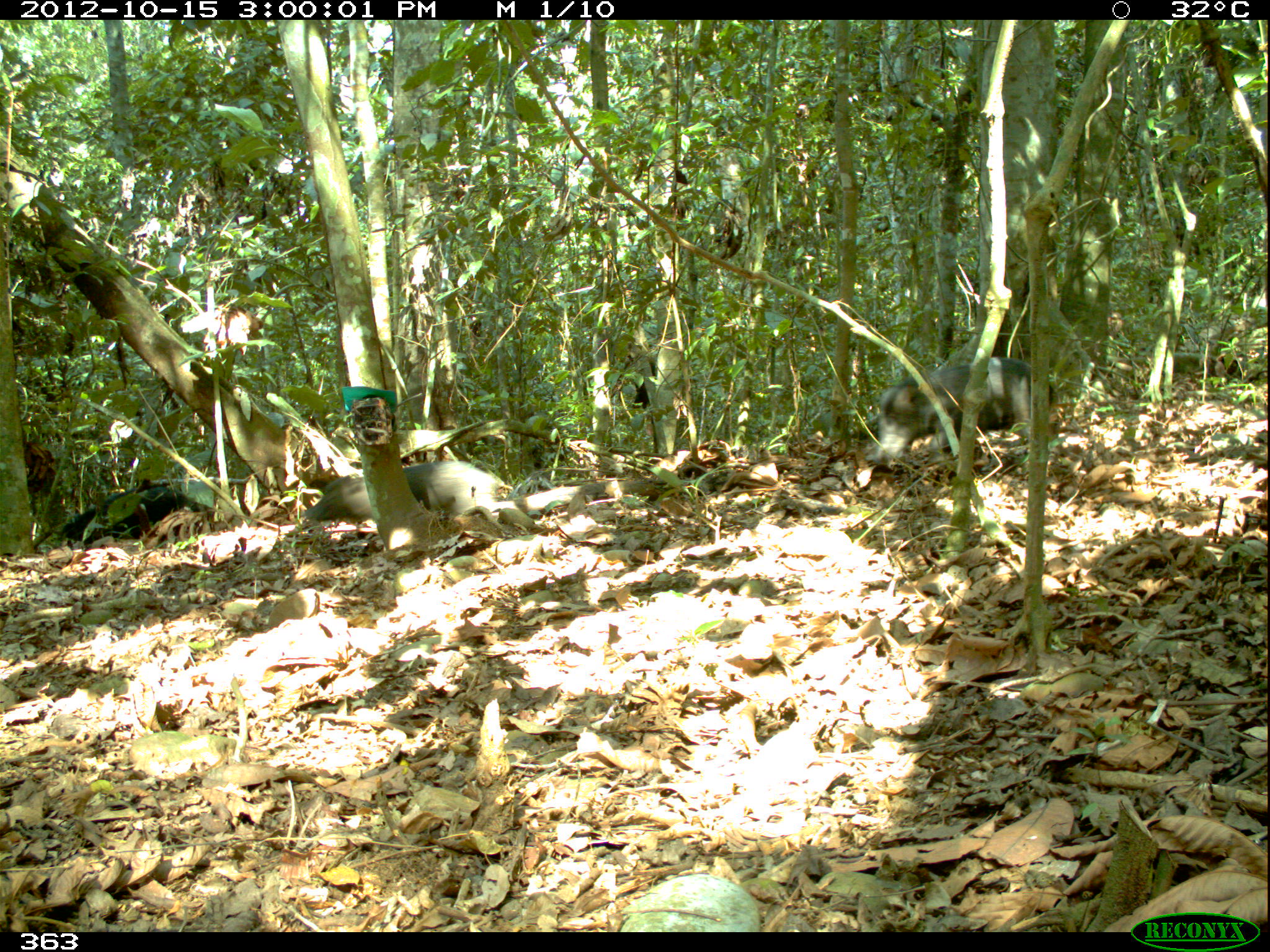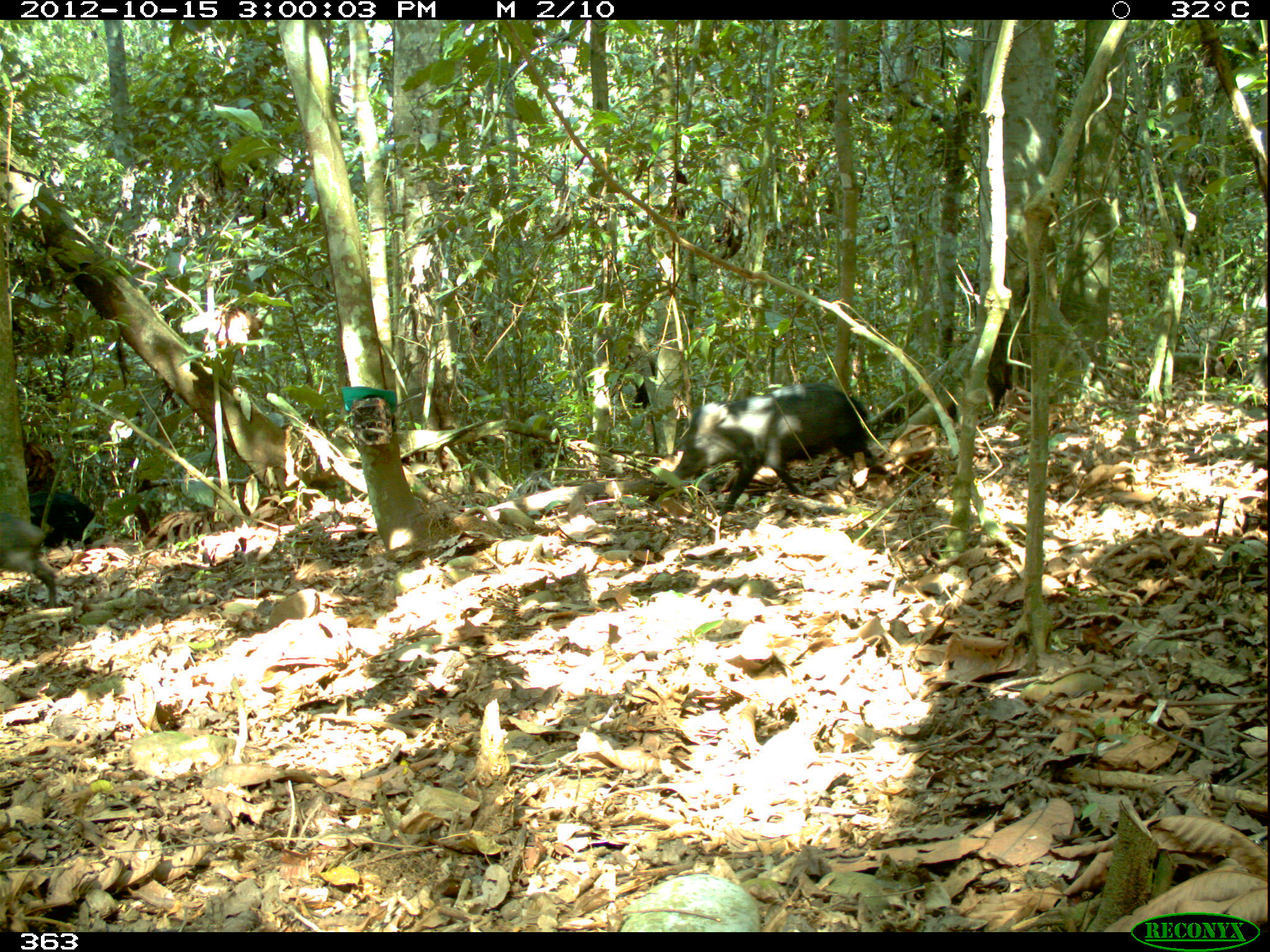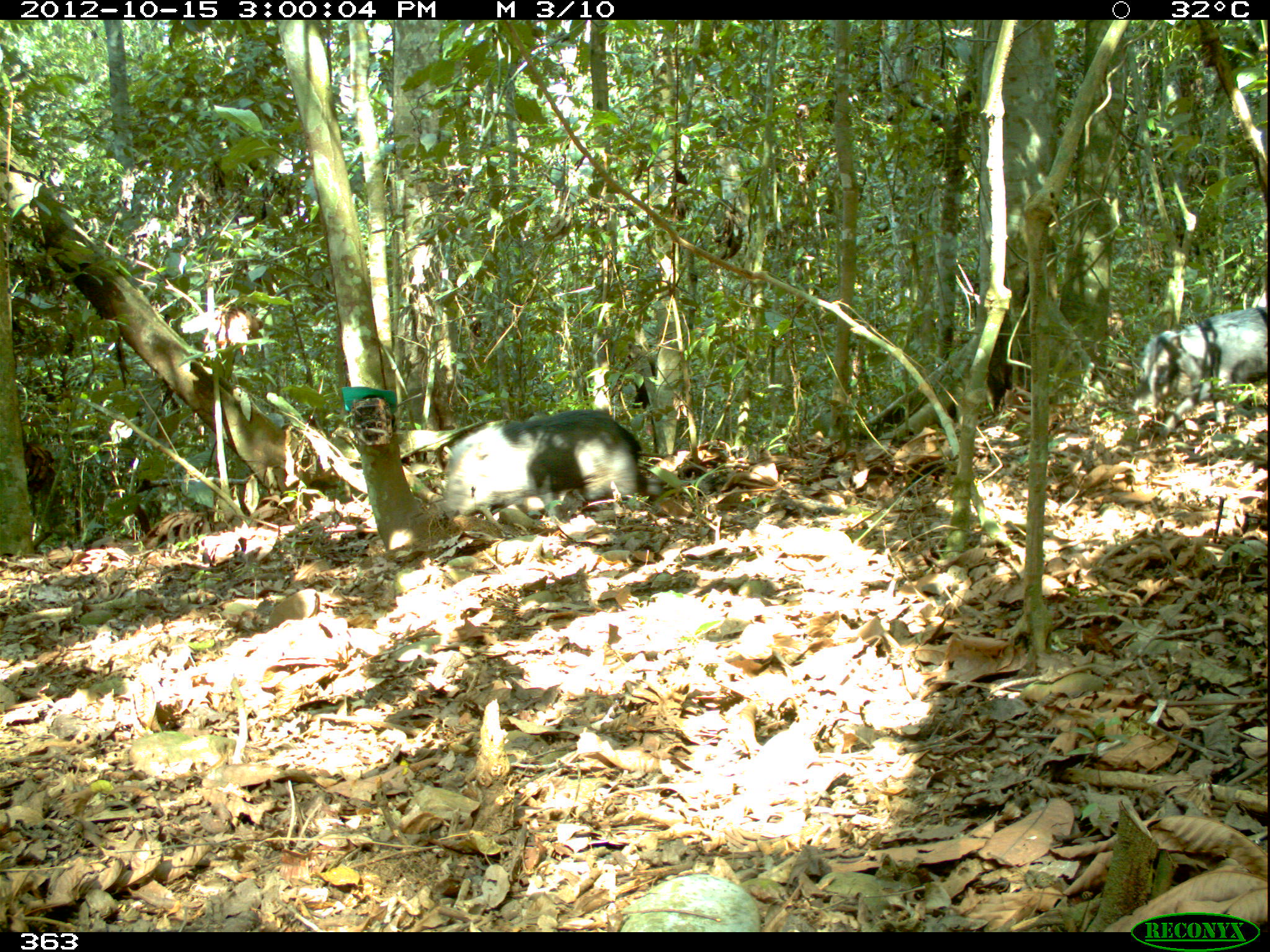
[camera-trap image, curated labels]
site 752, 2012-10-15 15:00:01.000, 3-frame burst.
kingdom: Animalia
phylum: Chordata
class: Mammalia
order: Artiodactyla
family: Tayassuidae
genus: Tayassu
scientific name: Tayassu pecari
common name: white-lipped peccary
Tayassu pecari (white-lipped peccary).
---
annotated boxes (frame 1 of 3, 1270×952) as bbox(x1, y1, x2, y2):
tayassu pecari: bbox(871, 355, 1054, 468); bbox(303, 460, 503, 521); bbox(59, 484, 213, 544)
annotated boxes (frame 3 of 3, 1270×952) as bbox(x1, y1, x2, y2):
tayassu pecari: bbox(435, 409, 663, 524); bbox(1134, 306, 1267, 434)